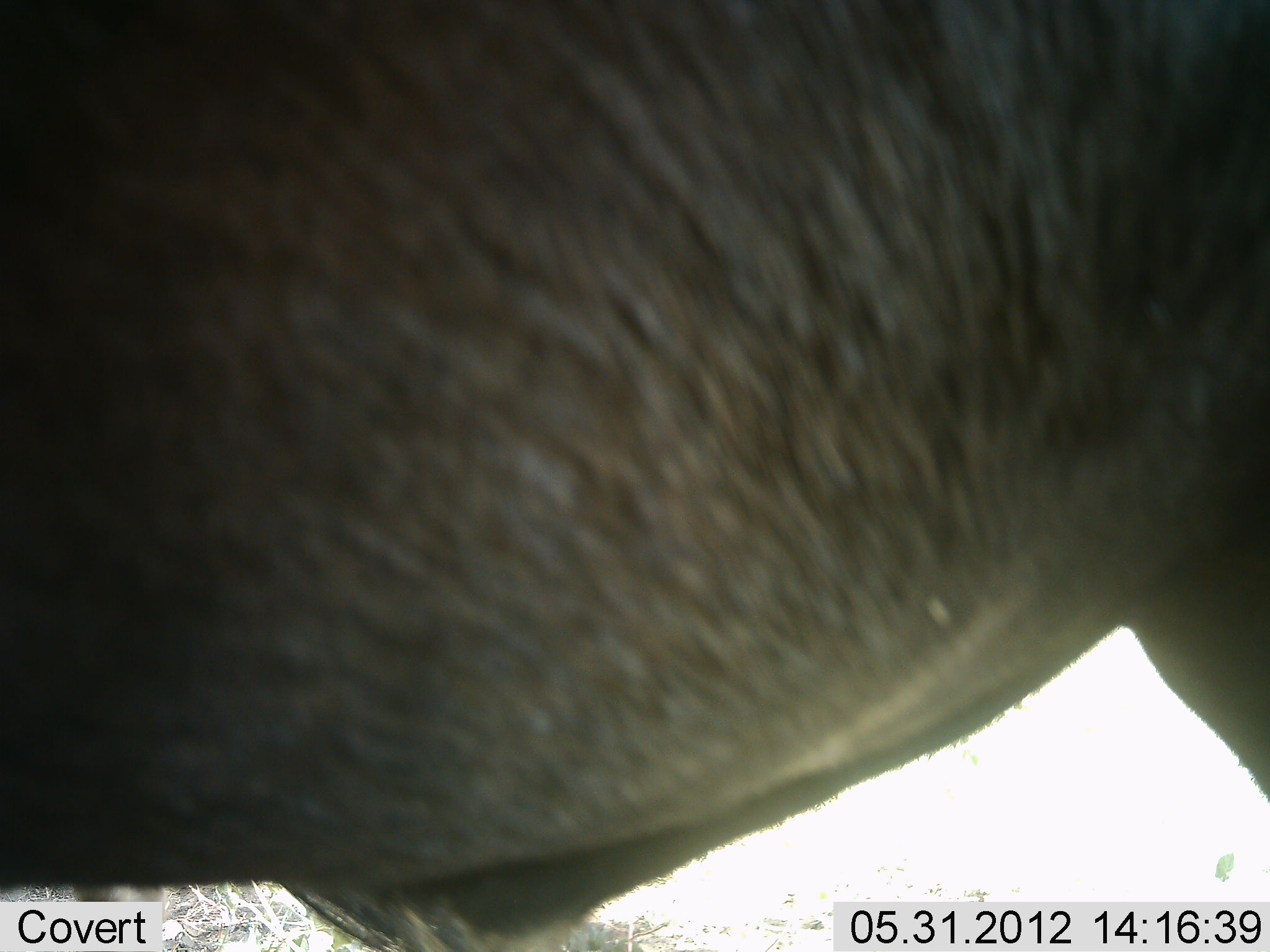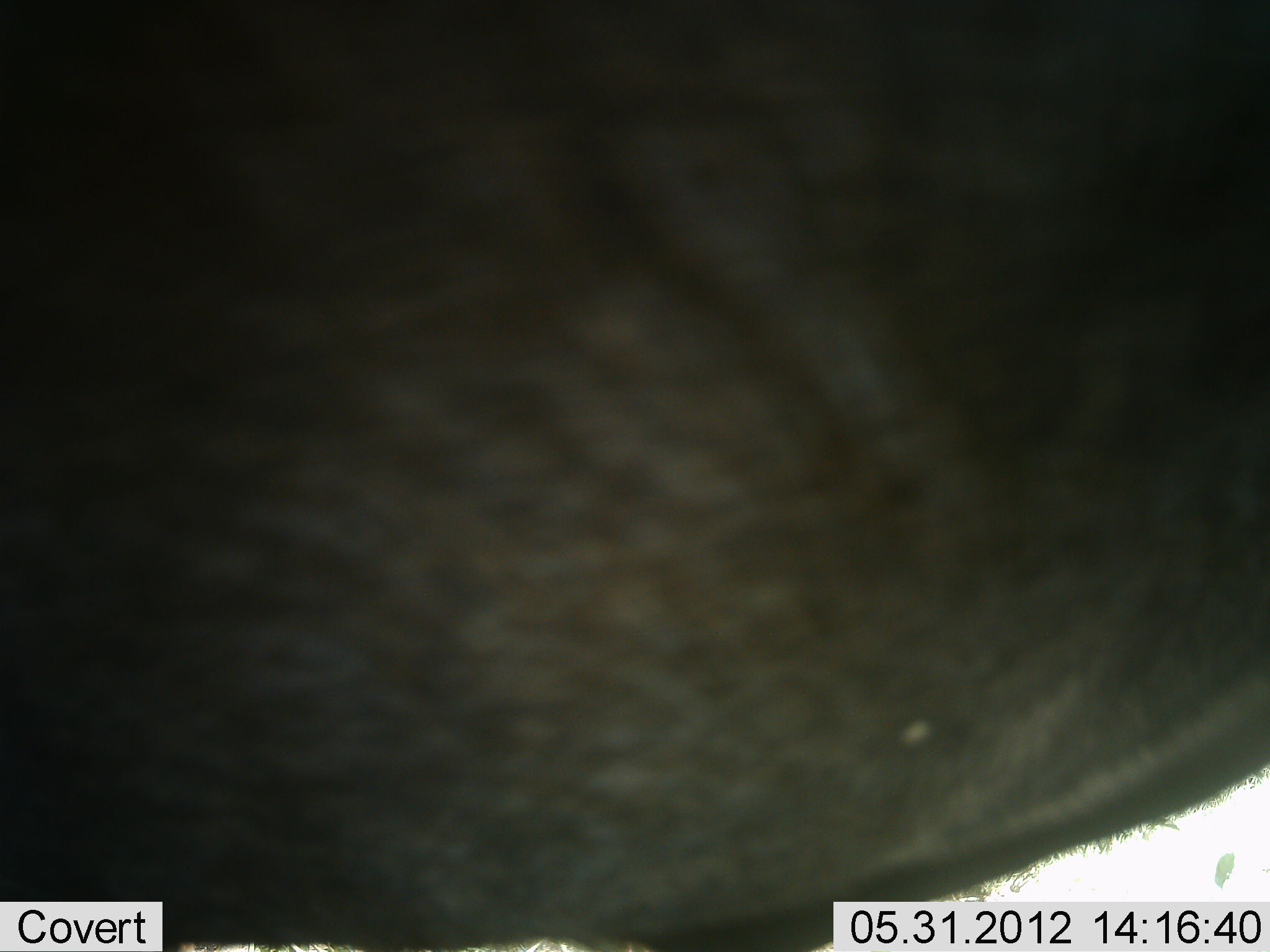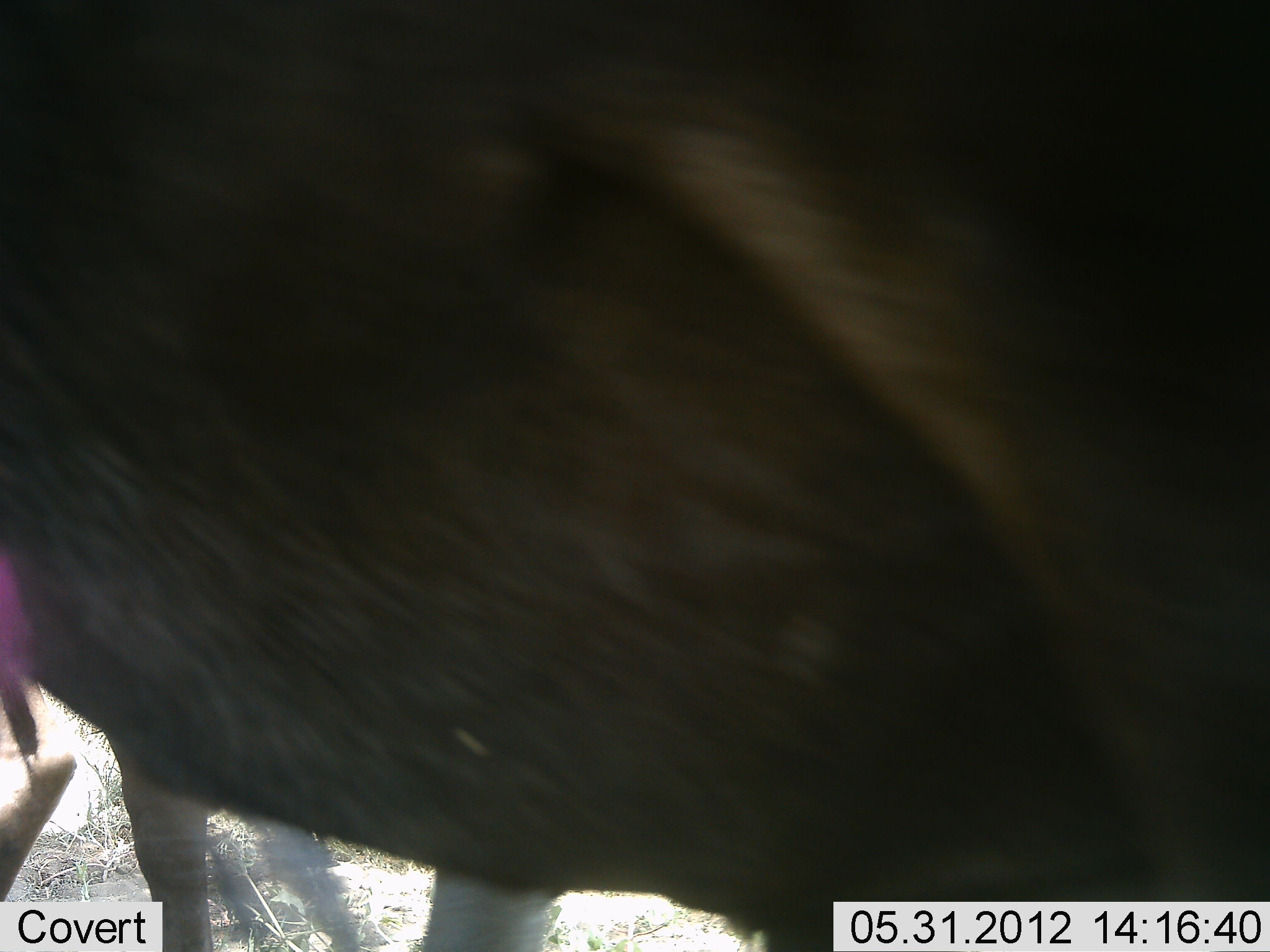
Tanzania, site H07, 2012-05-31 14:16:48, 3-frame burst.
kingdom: Animalia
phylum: Chordata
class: Mammalia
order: Artiodactyla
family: Bovidae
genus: Connochaetes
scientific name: Connochaetes taurinus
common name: blue wildebeest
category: wildebeest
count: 1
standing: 90%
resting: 0%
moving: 10%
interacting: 0%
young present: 0%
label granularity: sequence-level